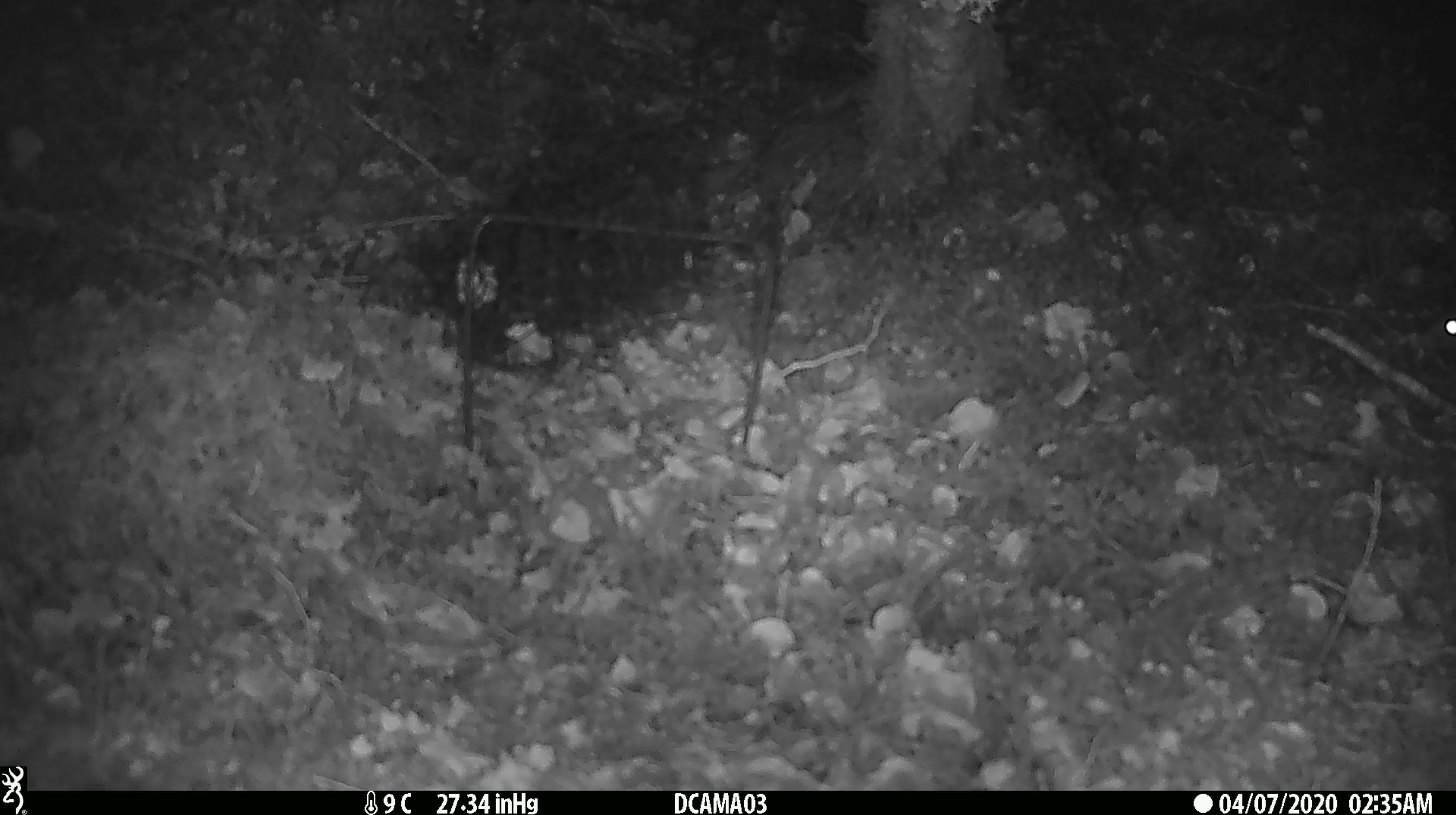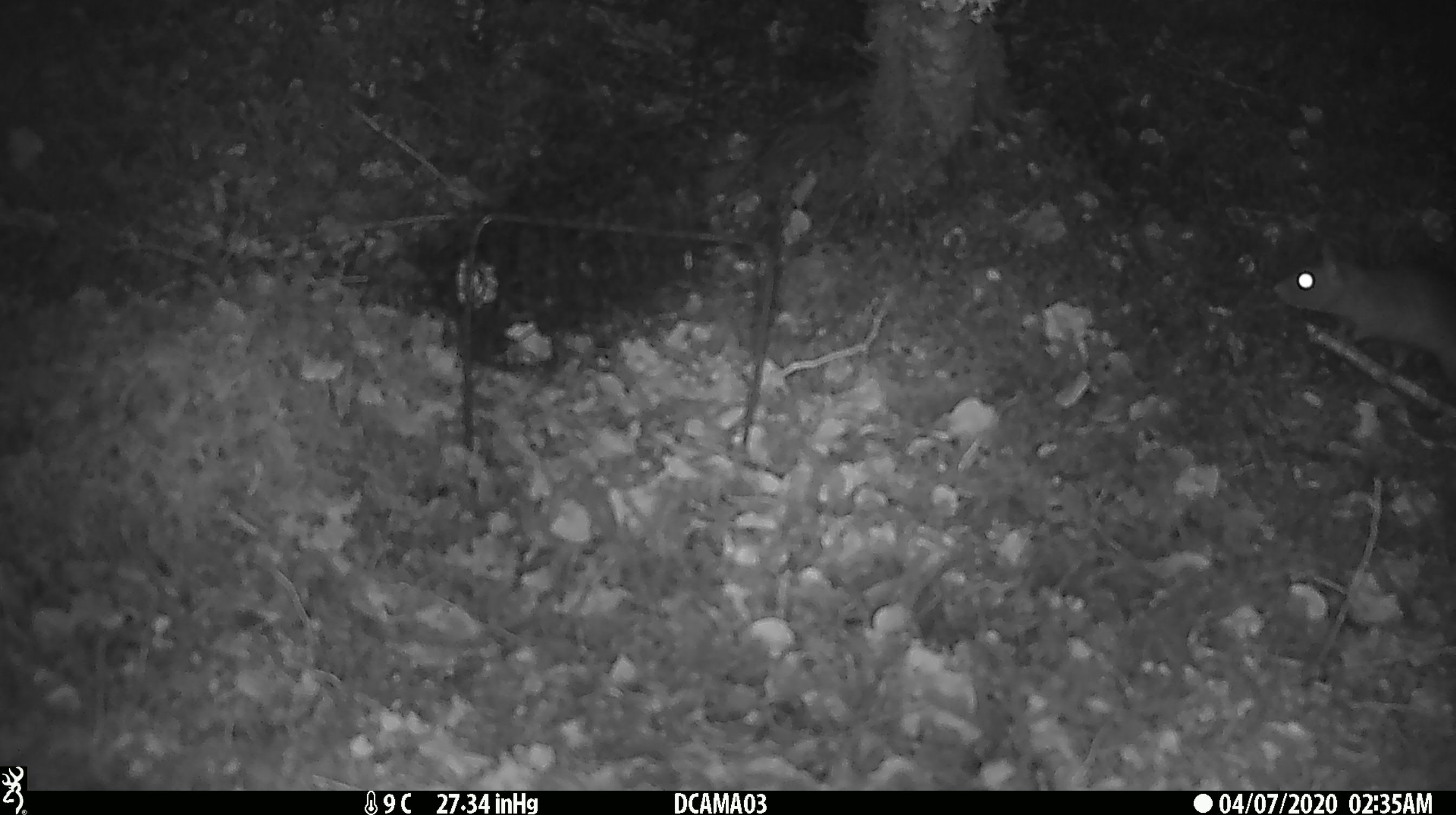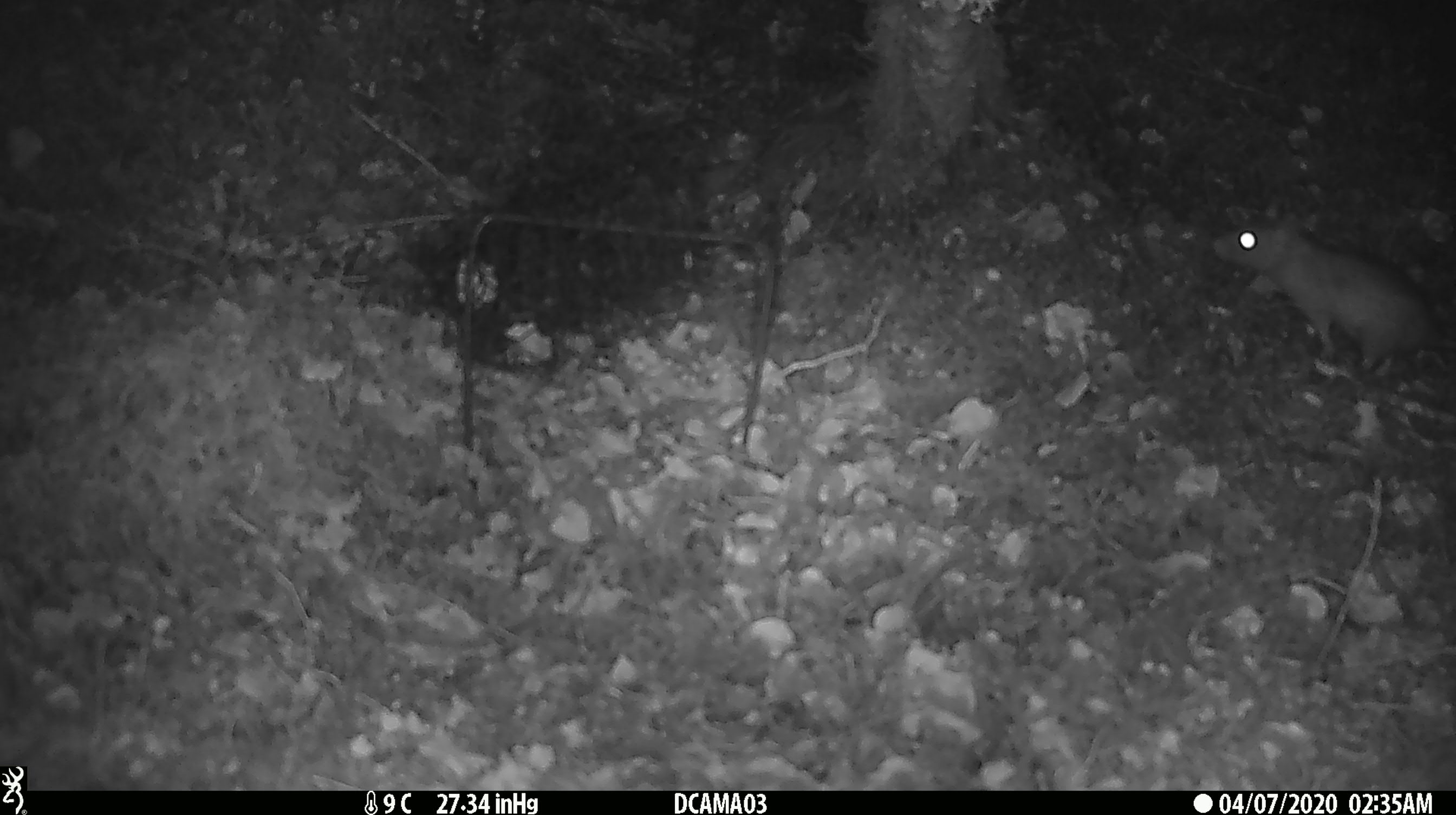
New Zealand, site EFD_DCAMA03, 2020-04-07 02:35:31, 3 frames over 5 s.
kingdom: Animalia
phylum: Chordata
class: Mammalia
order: Rodentia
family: Muridae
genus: Rattus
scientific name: Rattus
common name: rat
Rat (Rattus).